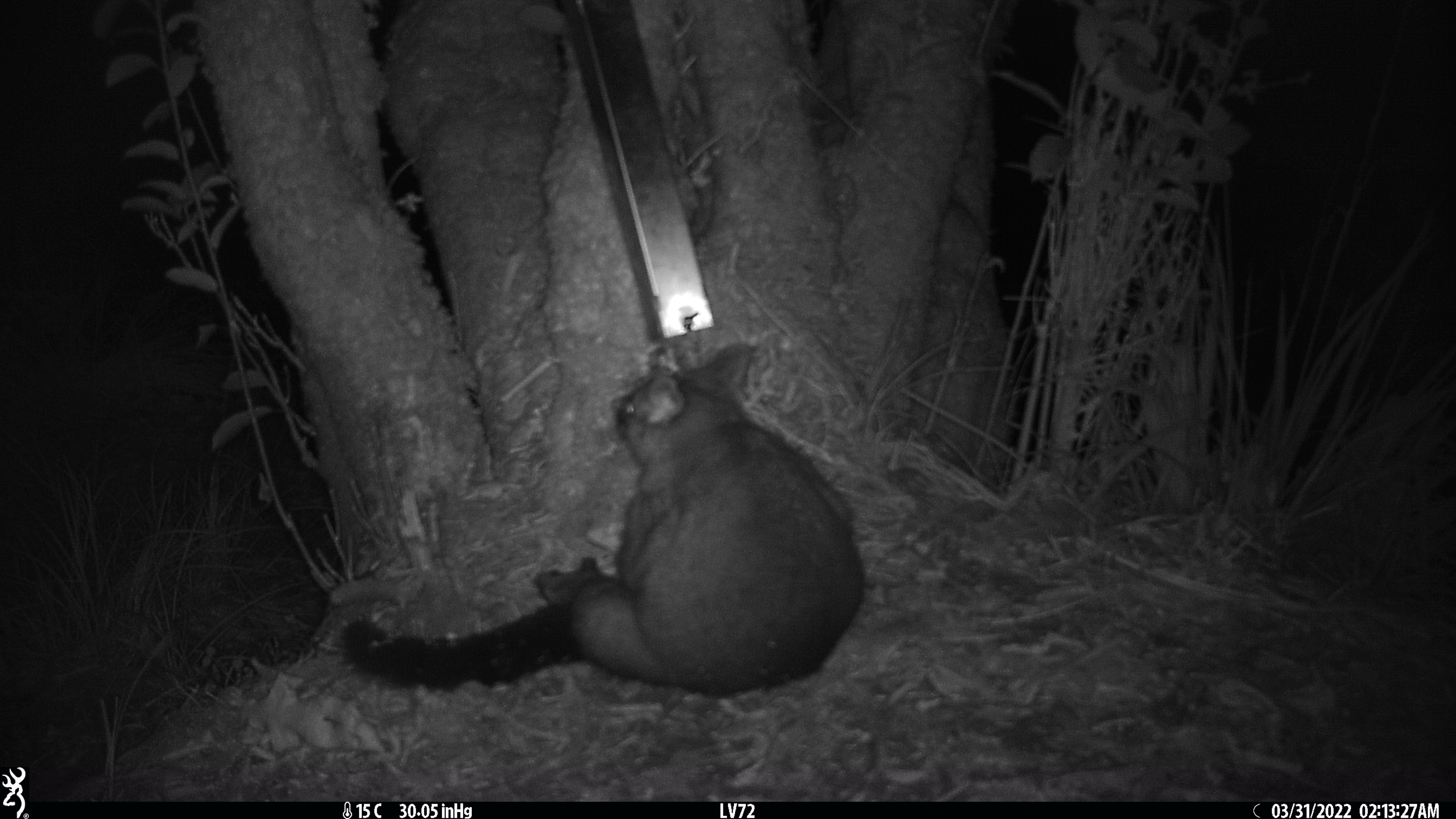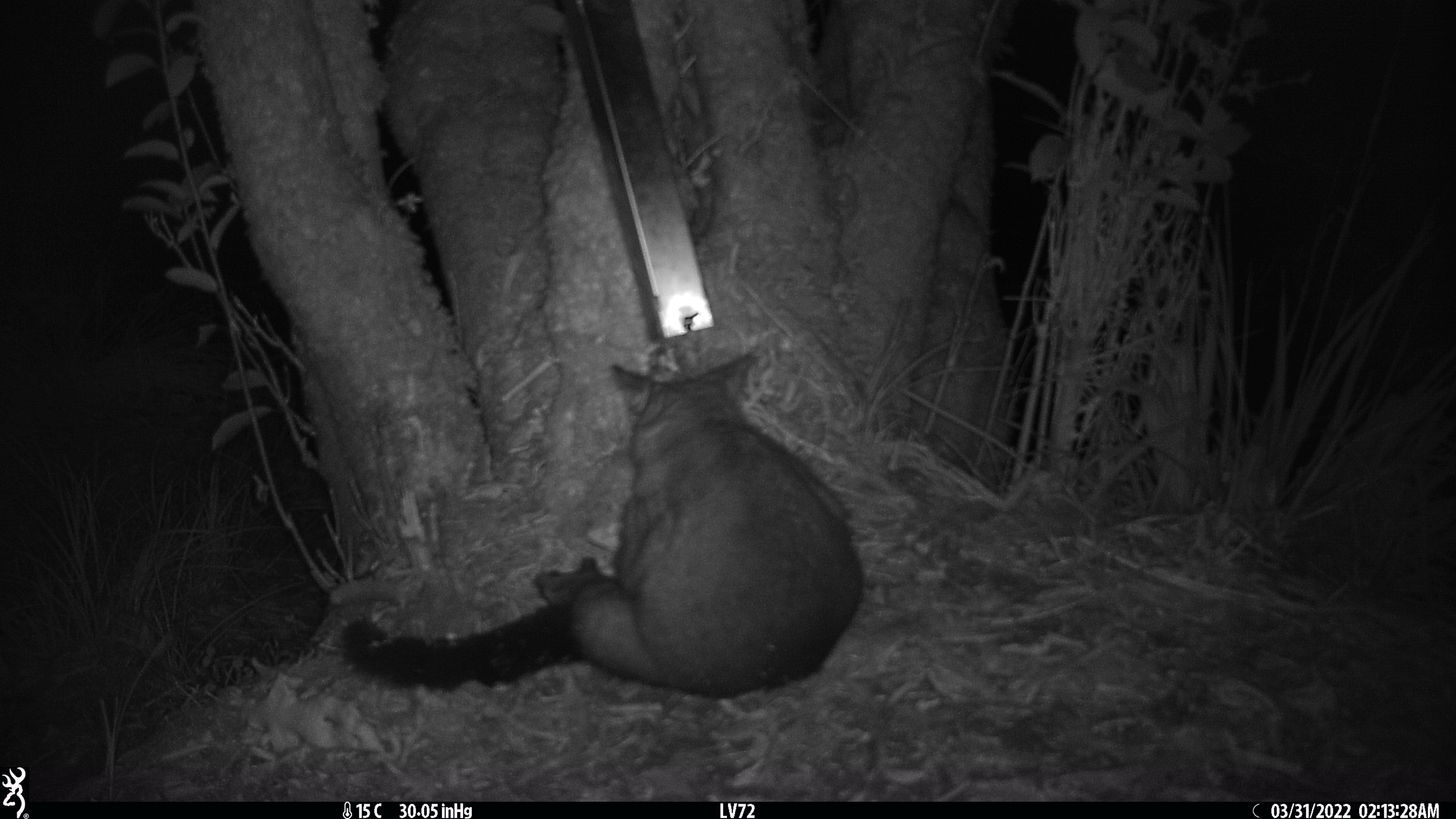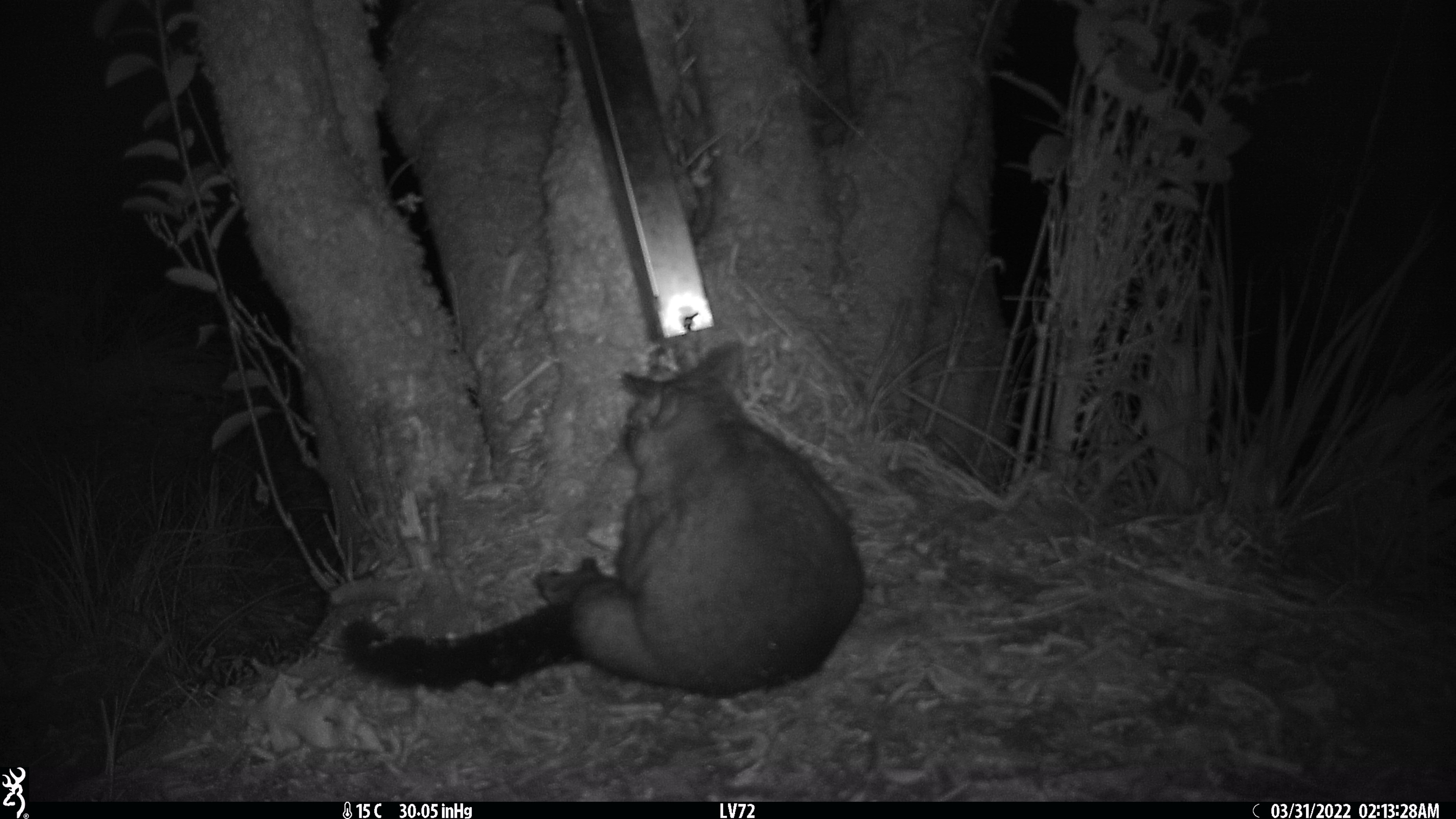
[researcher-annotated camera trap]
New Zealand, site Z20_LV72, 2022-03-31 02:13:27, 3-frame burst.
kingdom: Animalia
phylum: Chordata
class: Mammalia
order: Diprotodontia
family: Phalangeridae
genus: Trichosurus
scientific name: Trichosurus vulpecula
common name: common brushtail possum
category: possum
Possum (common brushtail possum) (Trichosurus vulpecula).